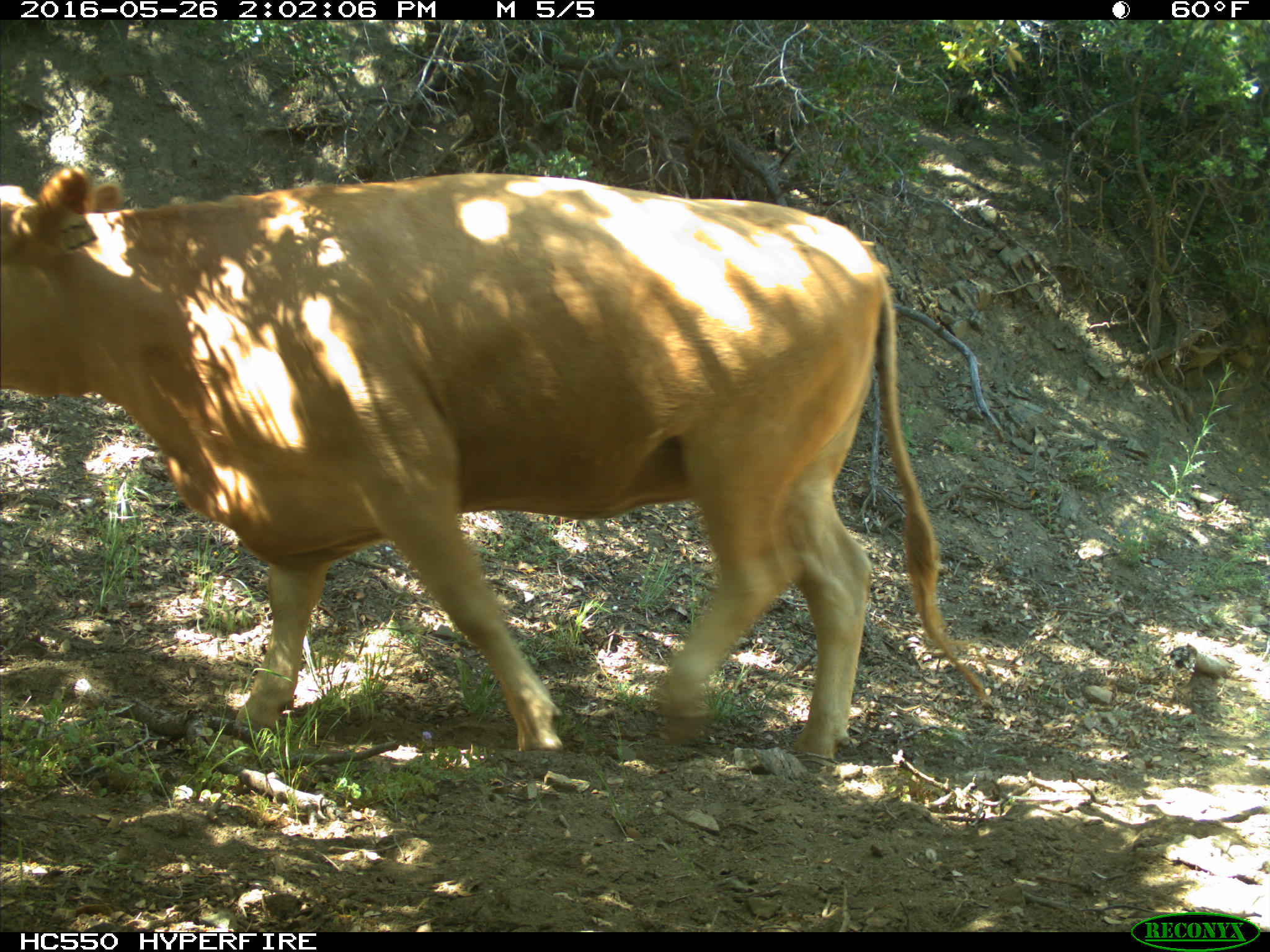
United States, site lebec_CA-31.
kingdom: Animalia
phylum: Chordata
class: Mammalia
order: Artiodactyla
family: Bovidae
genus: Bos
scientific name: Bos taurus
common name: domestic cow